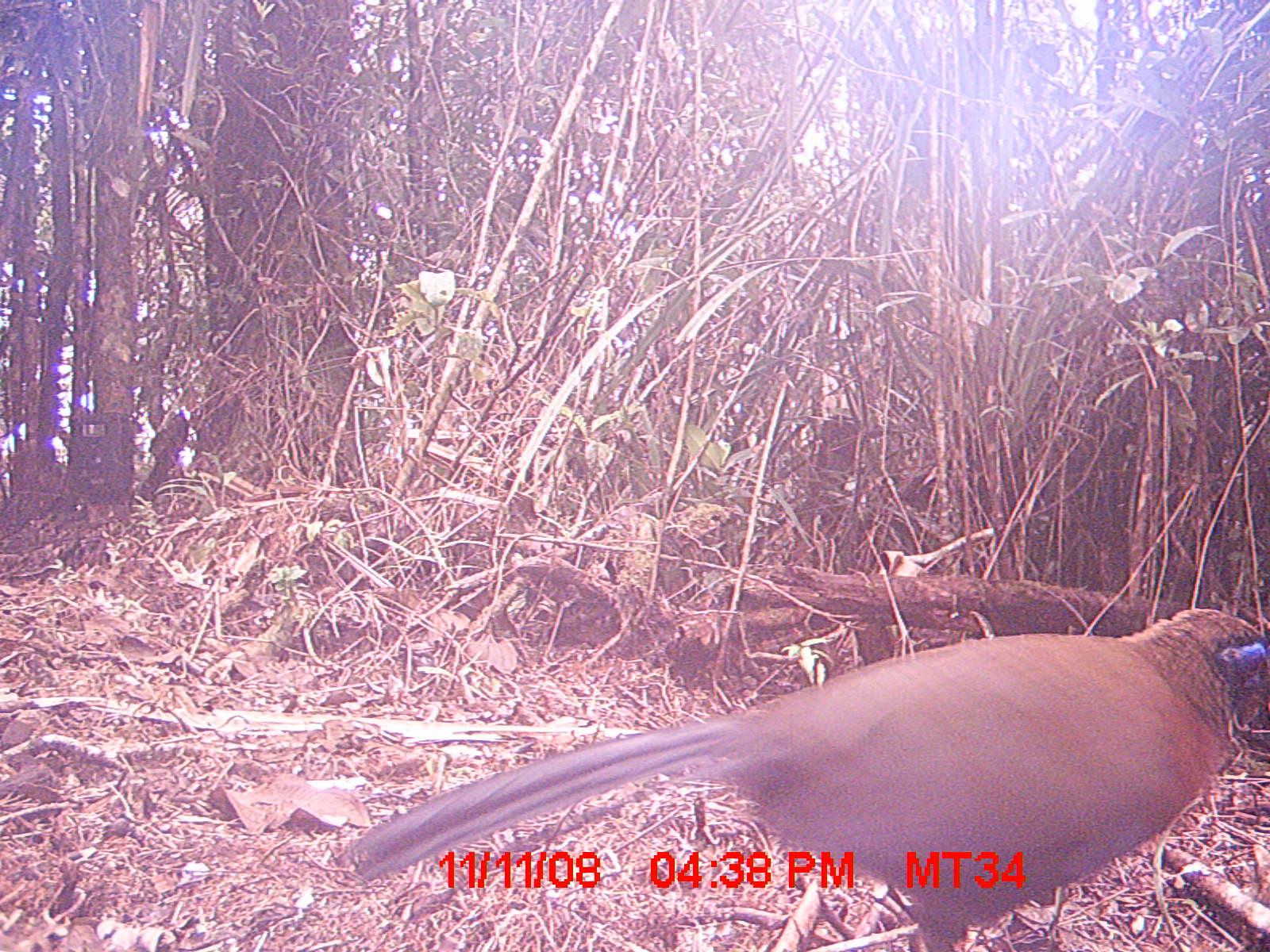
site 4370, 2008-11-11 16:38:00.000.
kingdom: Animalia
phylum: Chordata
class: Aves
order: Cuculiformes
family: Cuculidae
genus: Coua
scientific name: Coua serriana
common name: red-breasted coua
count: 1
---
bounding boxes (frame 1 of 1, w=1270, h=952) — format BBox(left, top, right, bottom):
coua serriana: BBox(342, 605, 1269, 951)